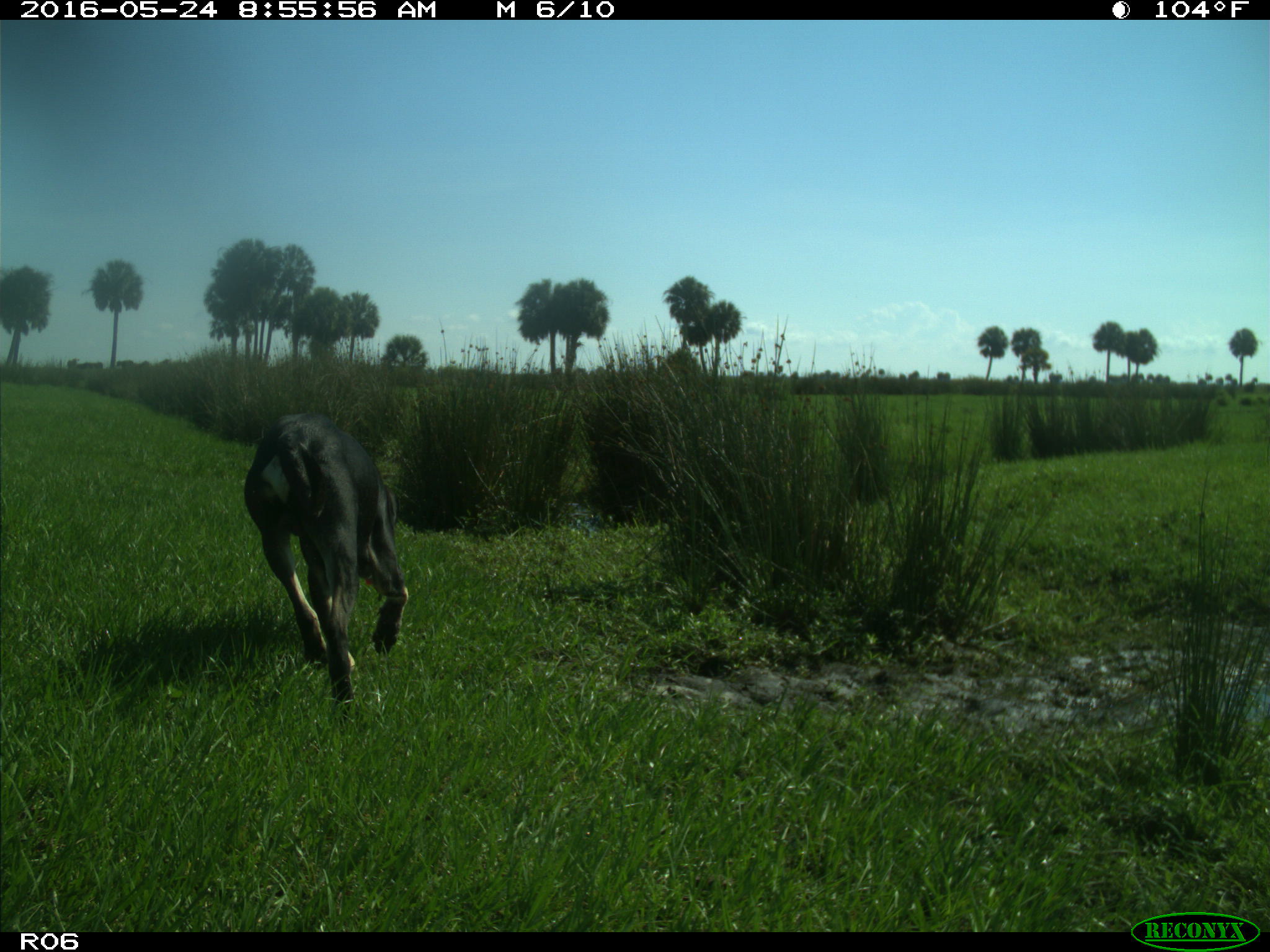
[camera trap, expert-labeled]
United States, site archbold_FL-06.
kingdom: Animalia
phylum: Chordata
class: Mammalia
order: Carnivora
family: Canidae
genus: Canis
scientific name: Canis familiaris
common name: domestic dog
Canis familiaris (domestic dog).